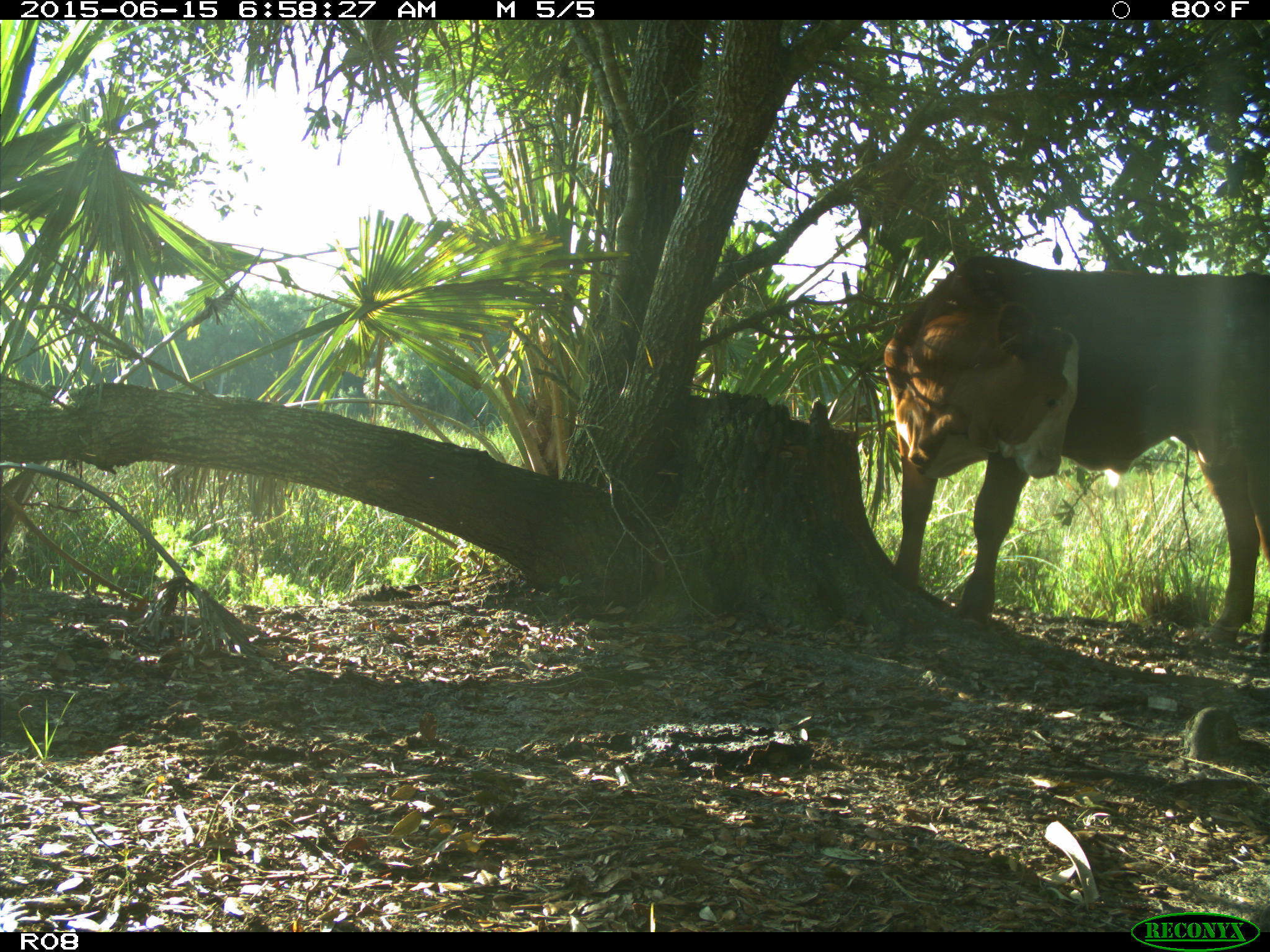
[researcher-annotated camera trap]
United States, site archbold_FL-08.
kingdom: Animalia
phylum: Chordata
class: Mammalia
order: Artiodactyla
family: Bovidae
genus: Bos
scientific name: Bos taurus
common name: domestic cow